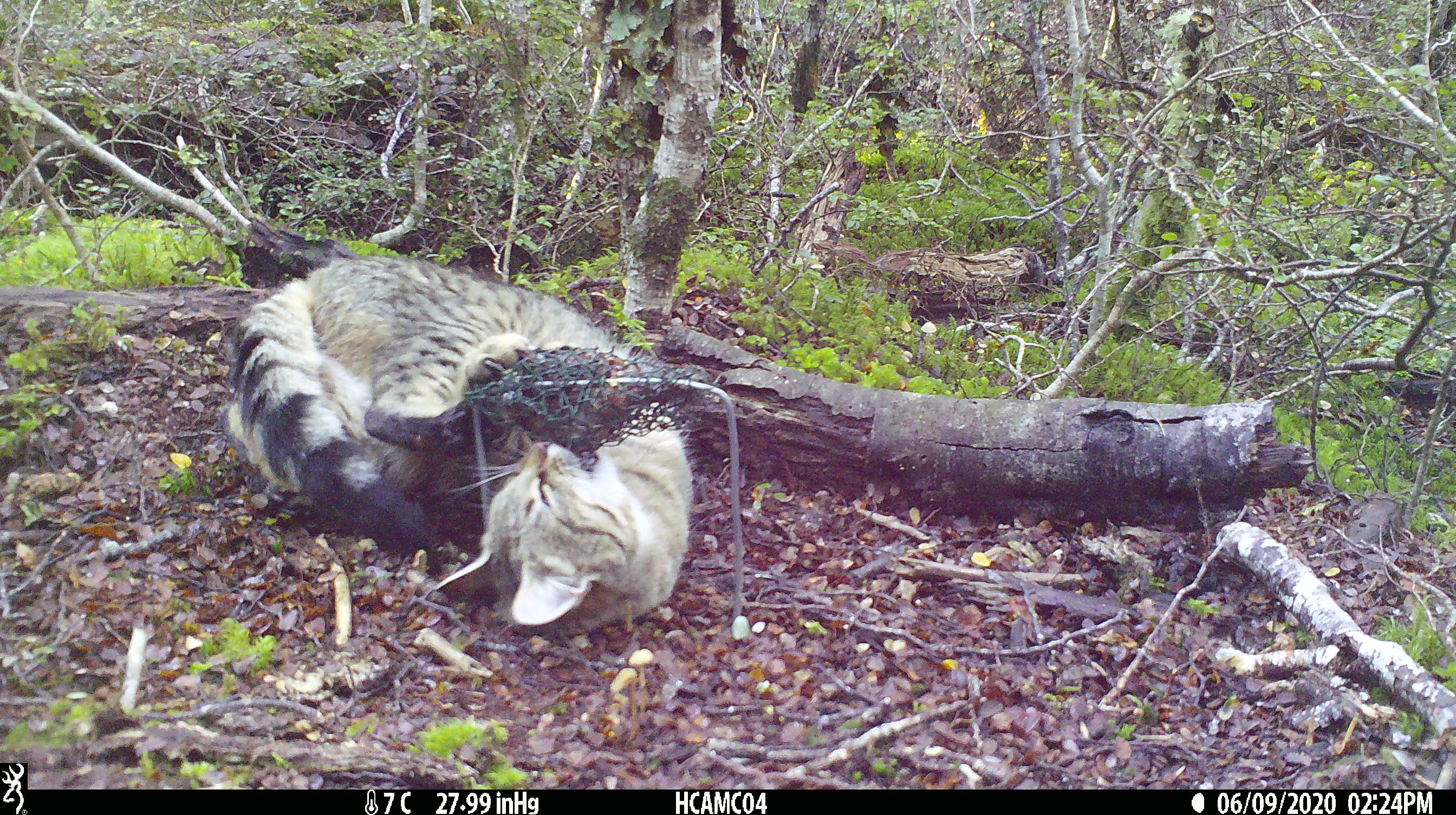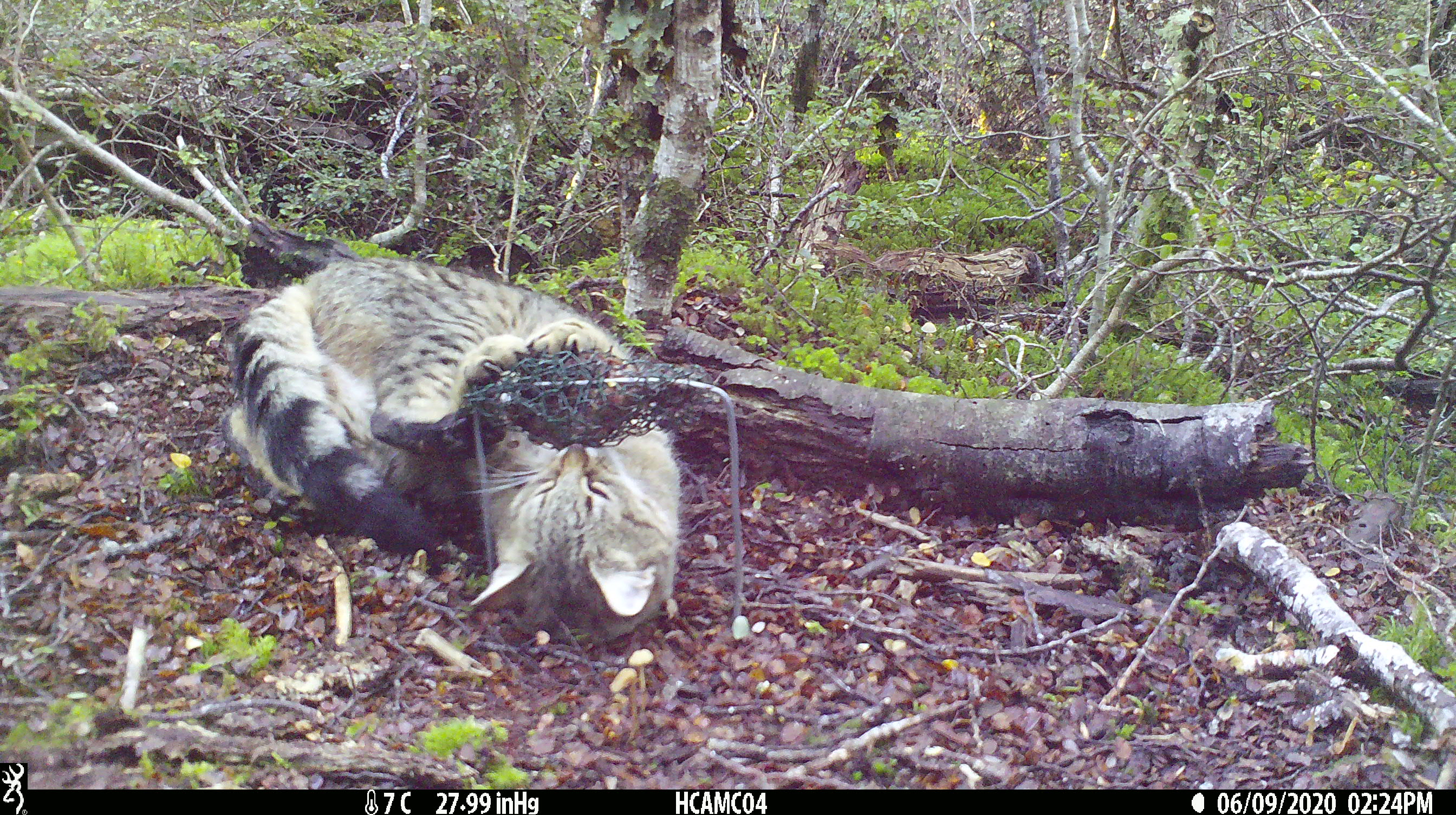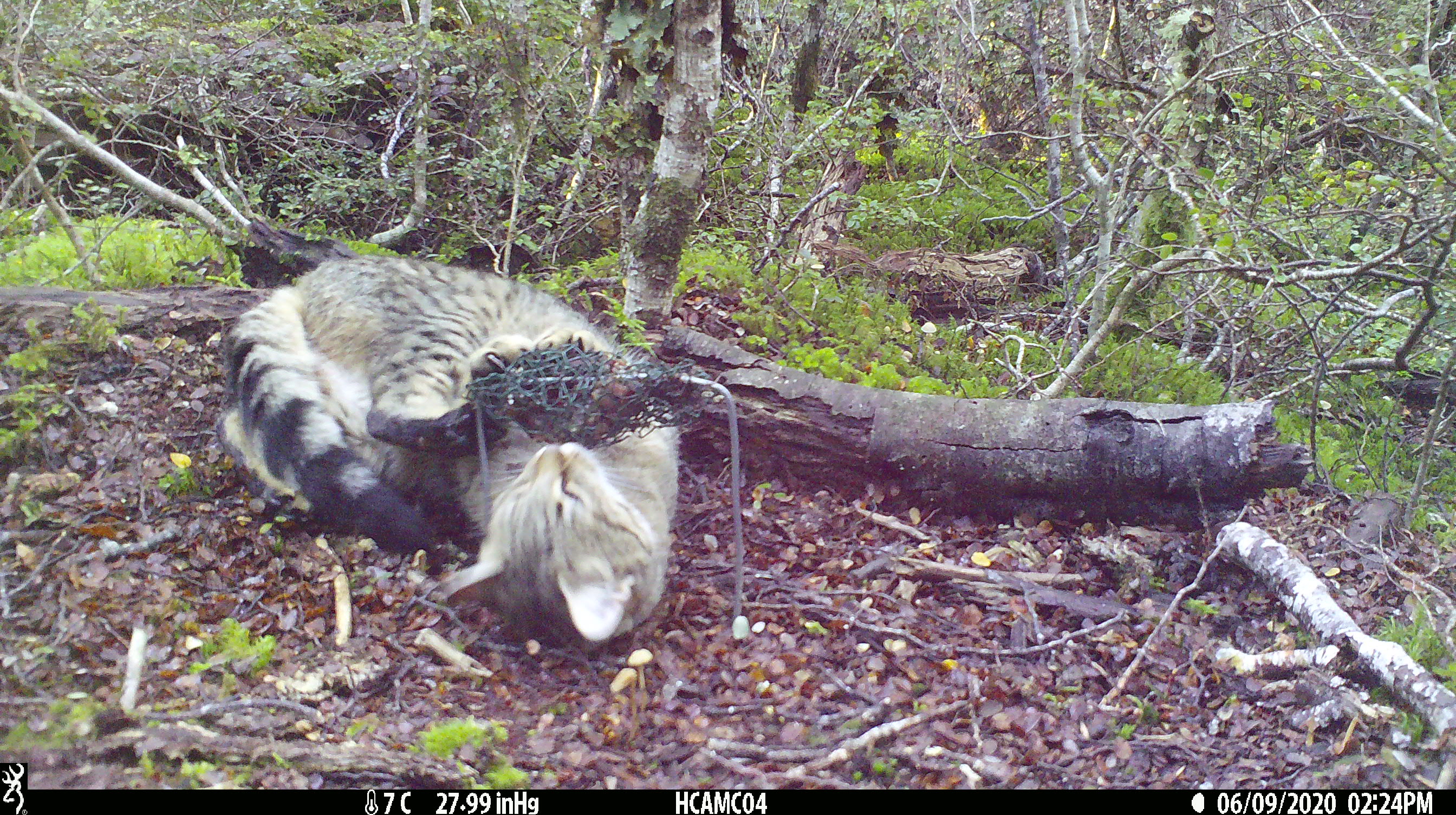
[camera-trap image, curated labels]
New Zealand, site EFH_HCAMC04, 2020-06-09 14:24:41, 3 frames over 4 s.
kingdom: Animalia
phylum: Chordata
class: Mammalia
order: Carnivora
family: Felidae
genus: Felis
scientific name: Felis catus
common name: domestic cat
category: cat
Cat (domestic cat) (Felis catus).